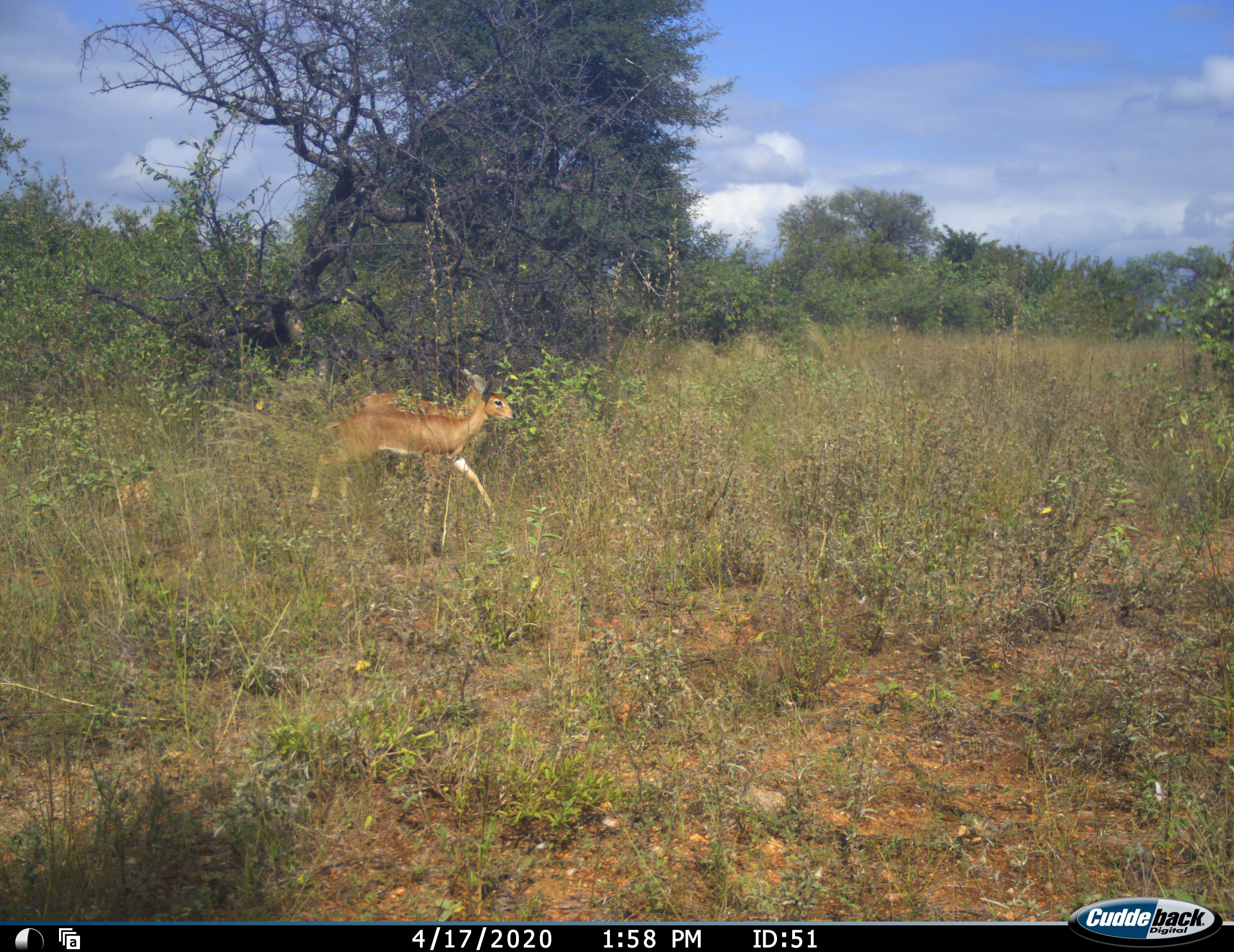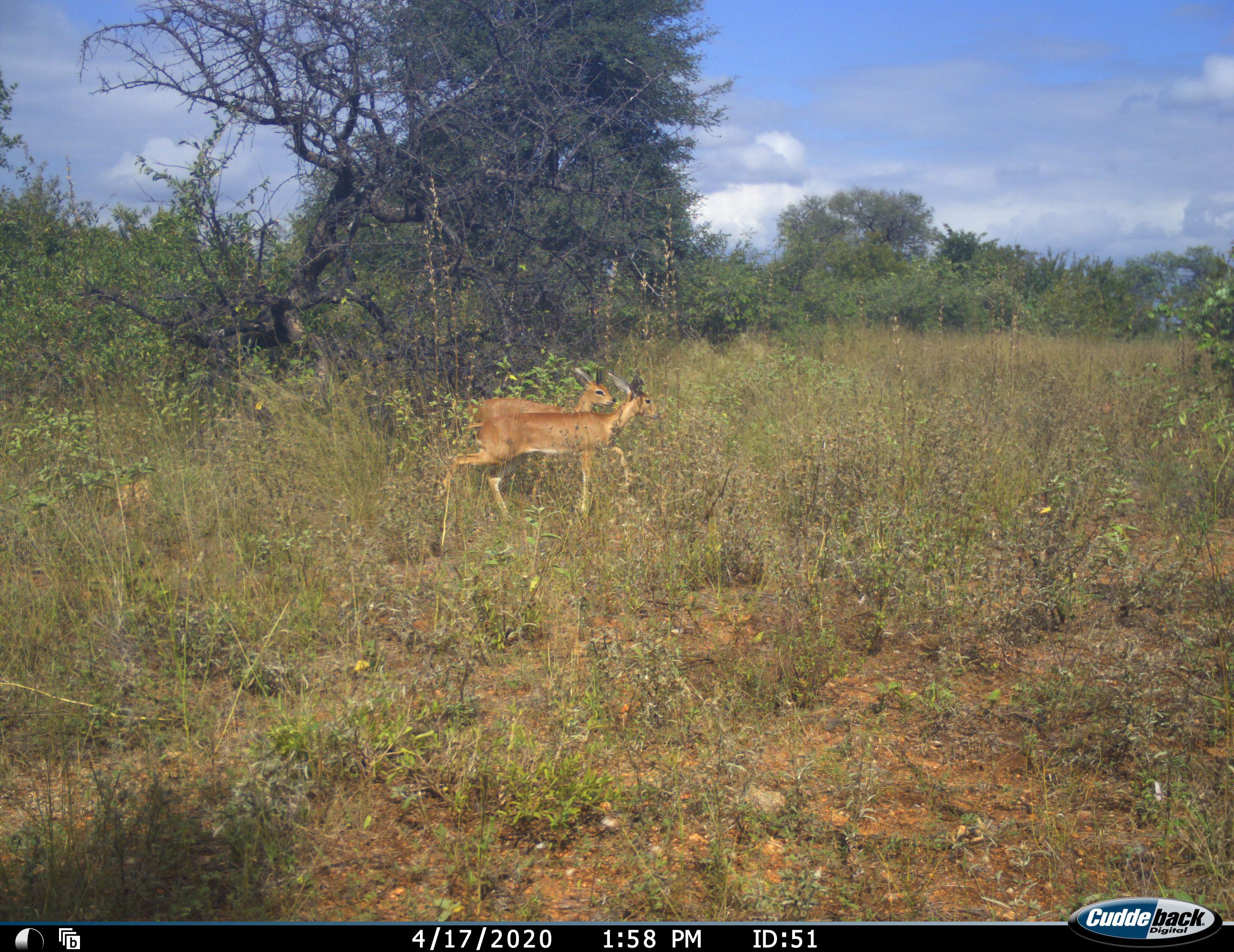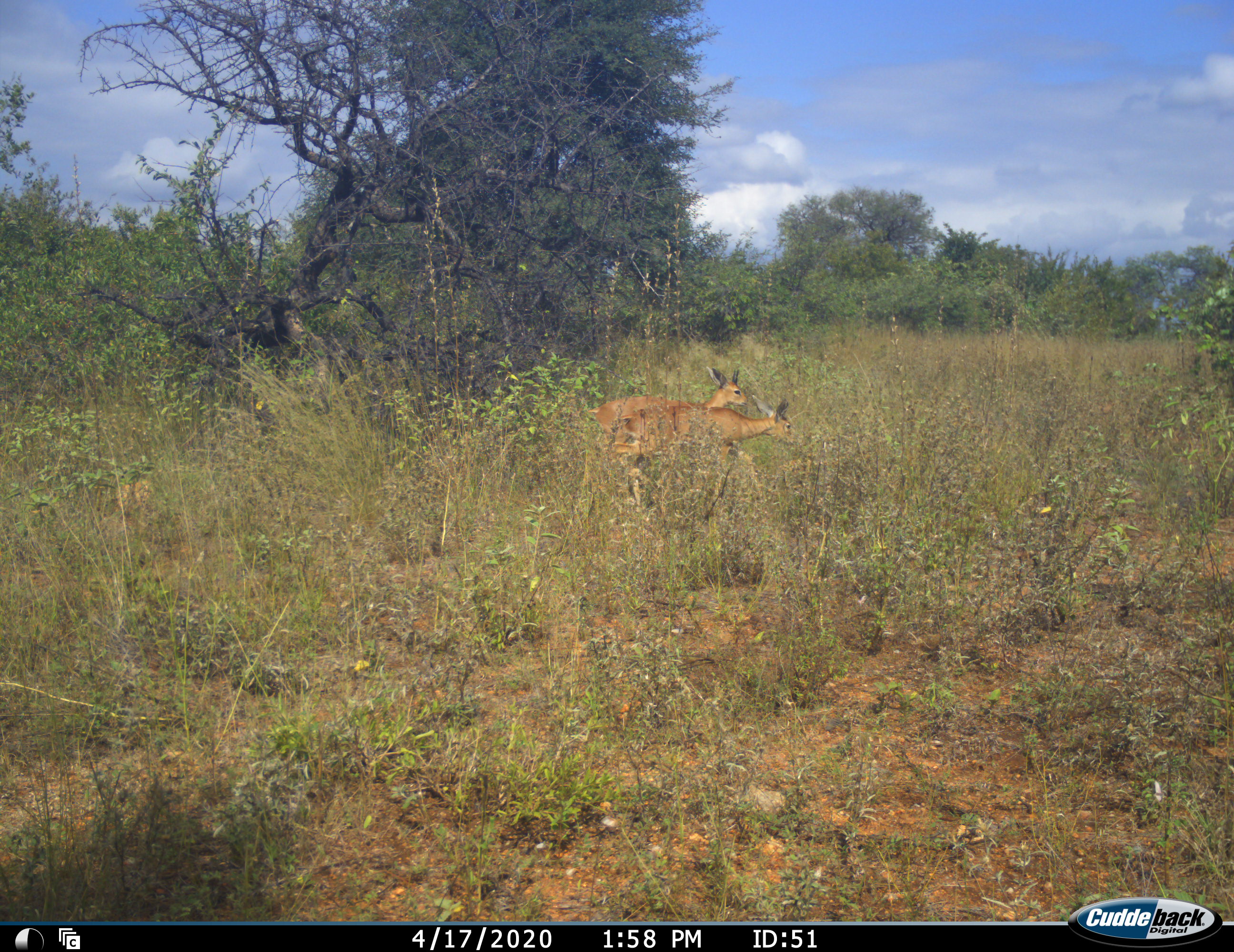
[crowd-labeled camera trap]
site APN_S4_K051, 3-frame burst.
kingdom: Animalia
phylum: Chordata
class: Mammalia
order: Artiodactyla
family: Bovidae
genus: Raphicerus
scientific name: Raphicerus campestris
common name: steenbok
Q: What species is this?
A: Steenbok (Raphicerus campestris).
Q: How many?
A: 2.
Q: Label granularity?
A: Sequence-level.